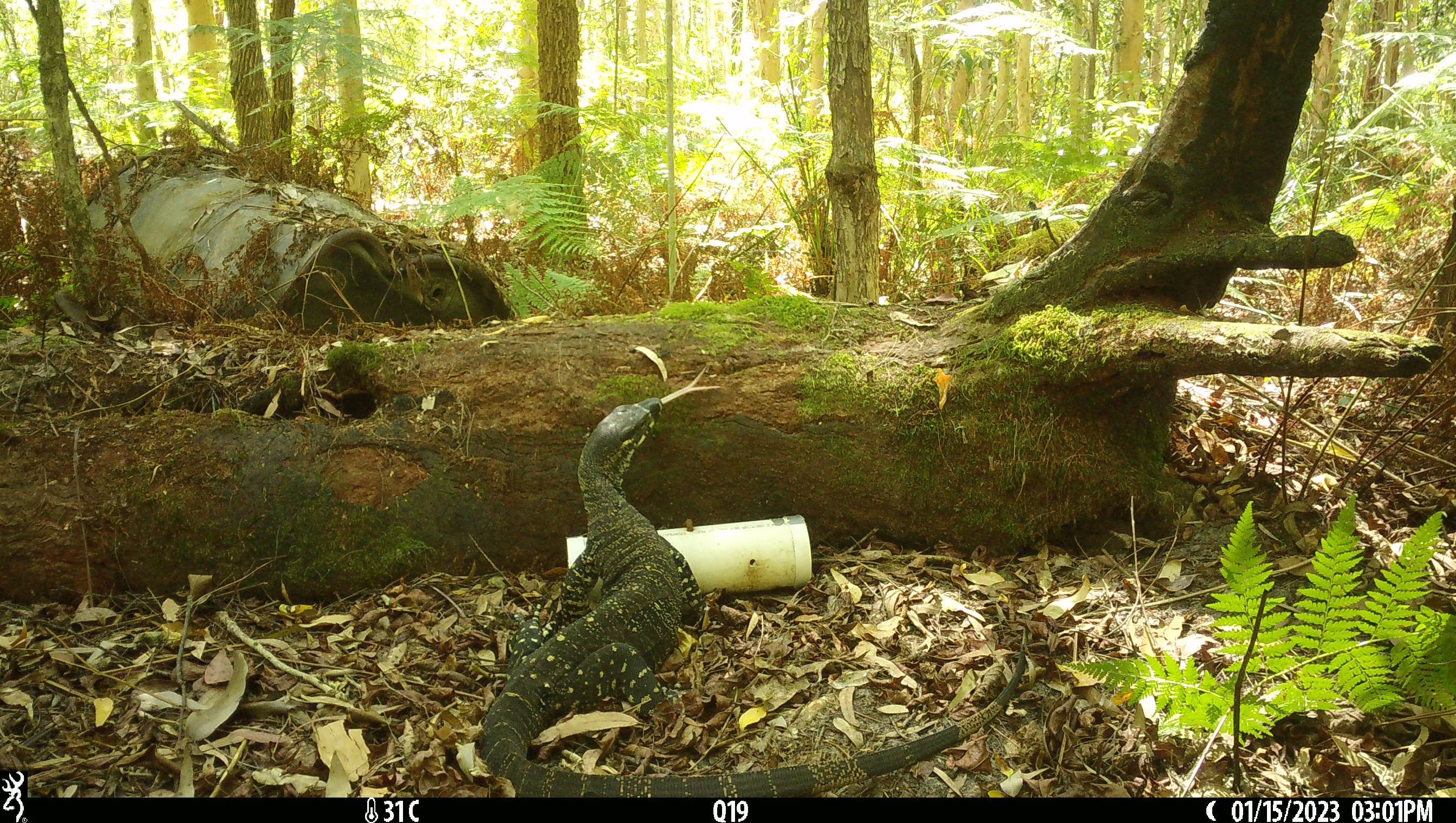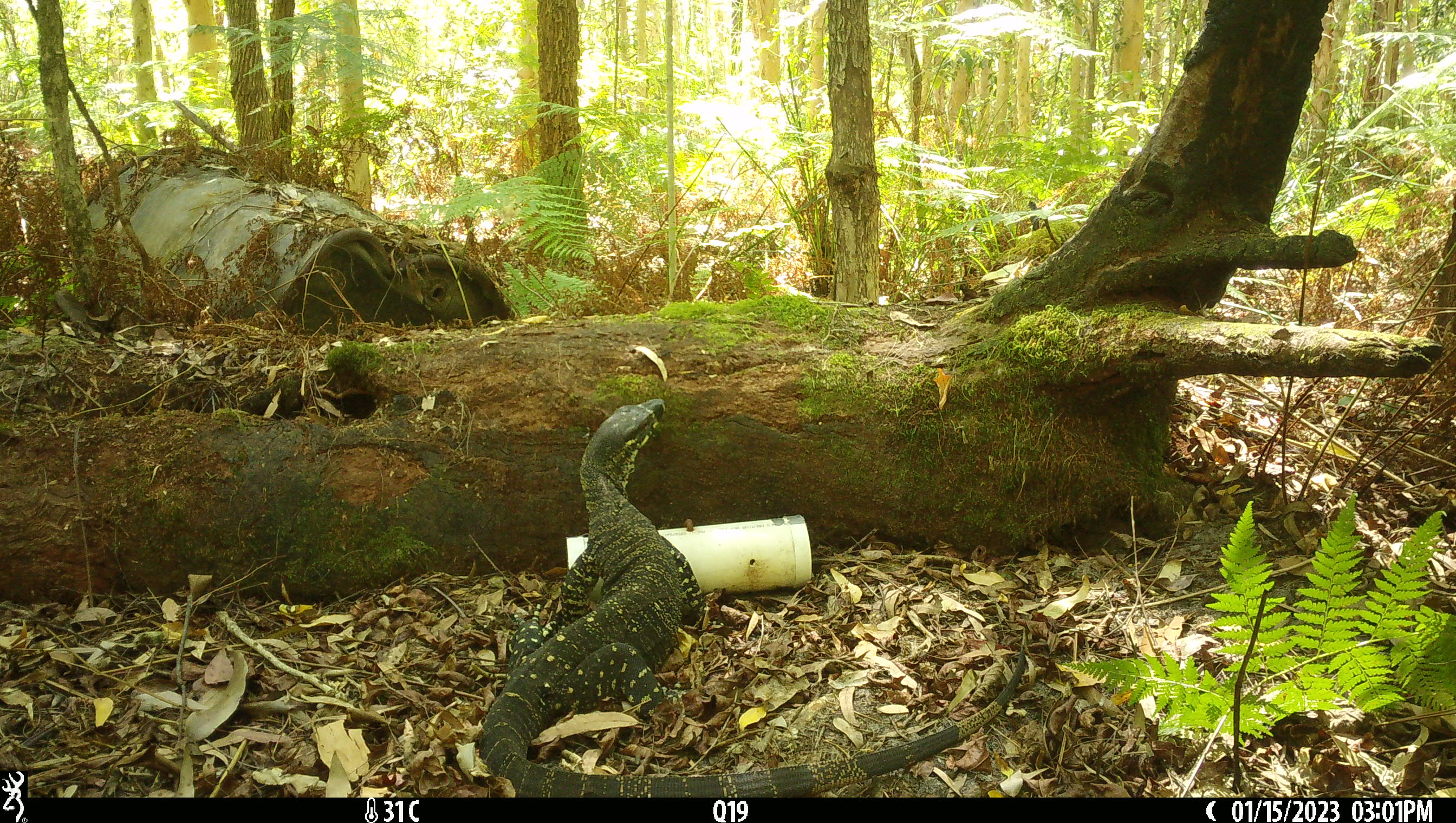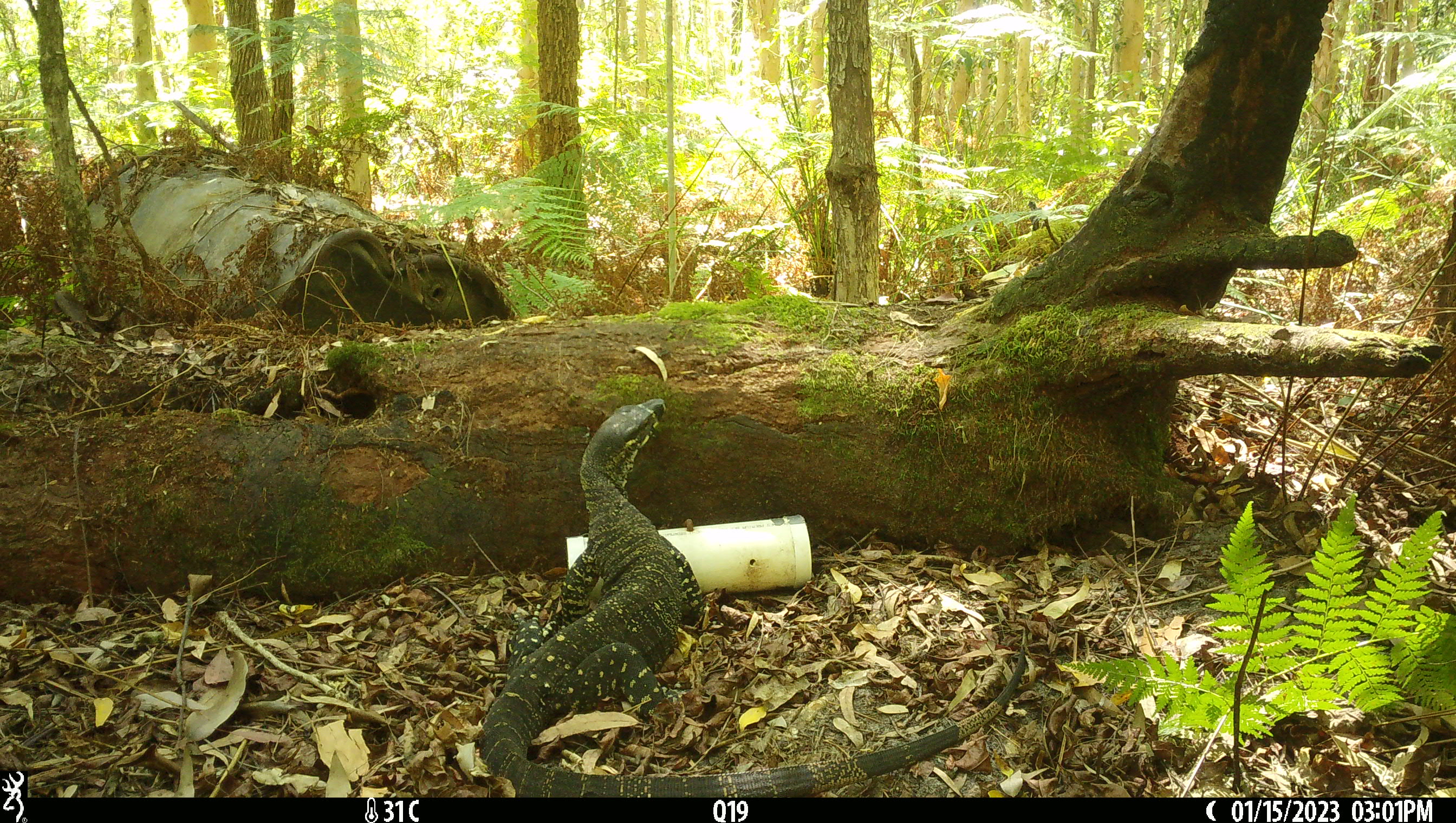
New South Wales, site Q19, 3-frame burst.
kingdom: Animalia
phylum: Chordata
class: Reptilia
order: Squamata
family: Varanidae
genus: Varanus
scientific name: Varanus varius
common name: lace monitor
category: goanna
Goanna (lace monitor) (Varanus varius).